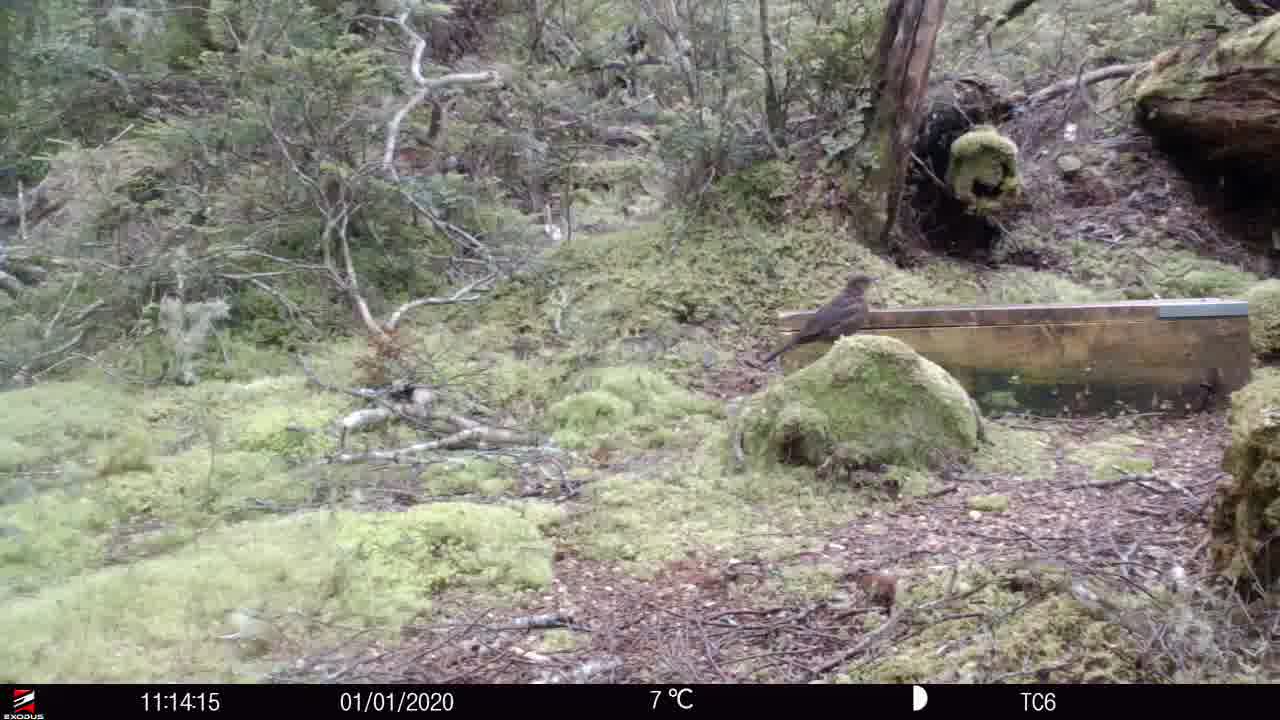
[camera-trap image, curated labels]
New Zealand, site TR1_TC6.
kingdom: Animalia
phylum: Chordata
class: Aves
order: Passeriformes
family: Turdidae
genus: Turdus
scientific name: Turdus merula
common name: eurasian blackbird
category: blackbird